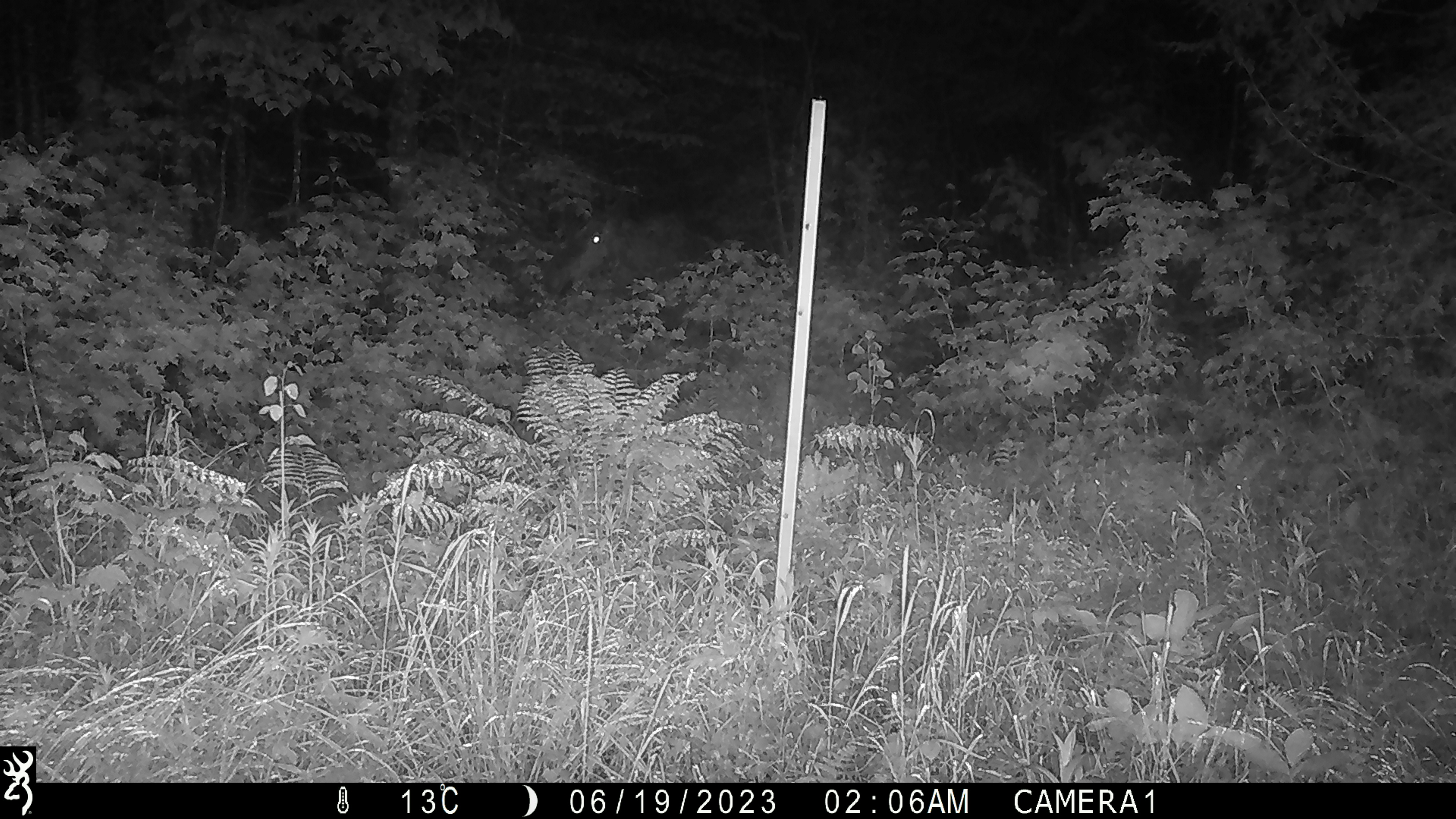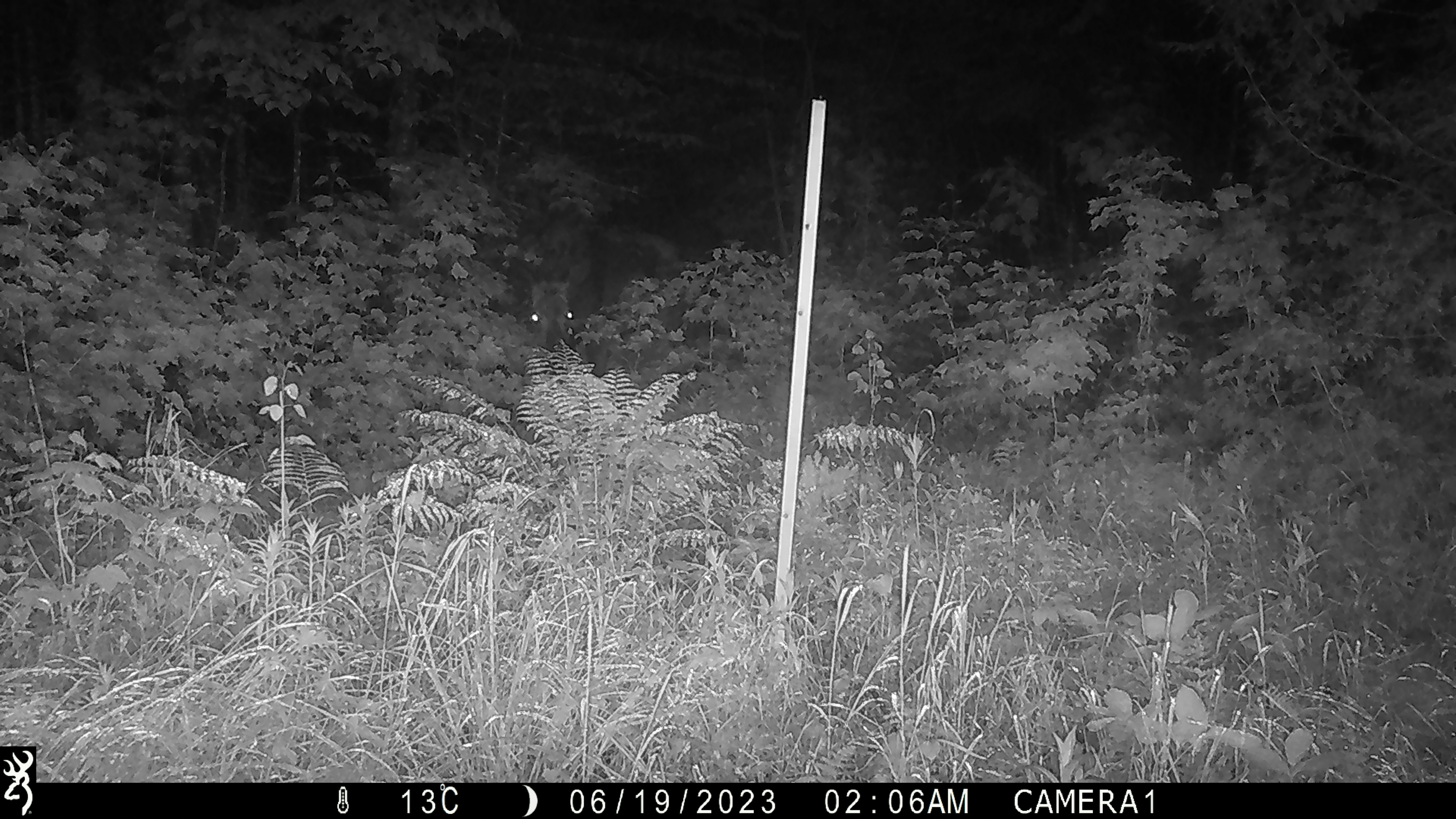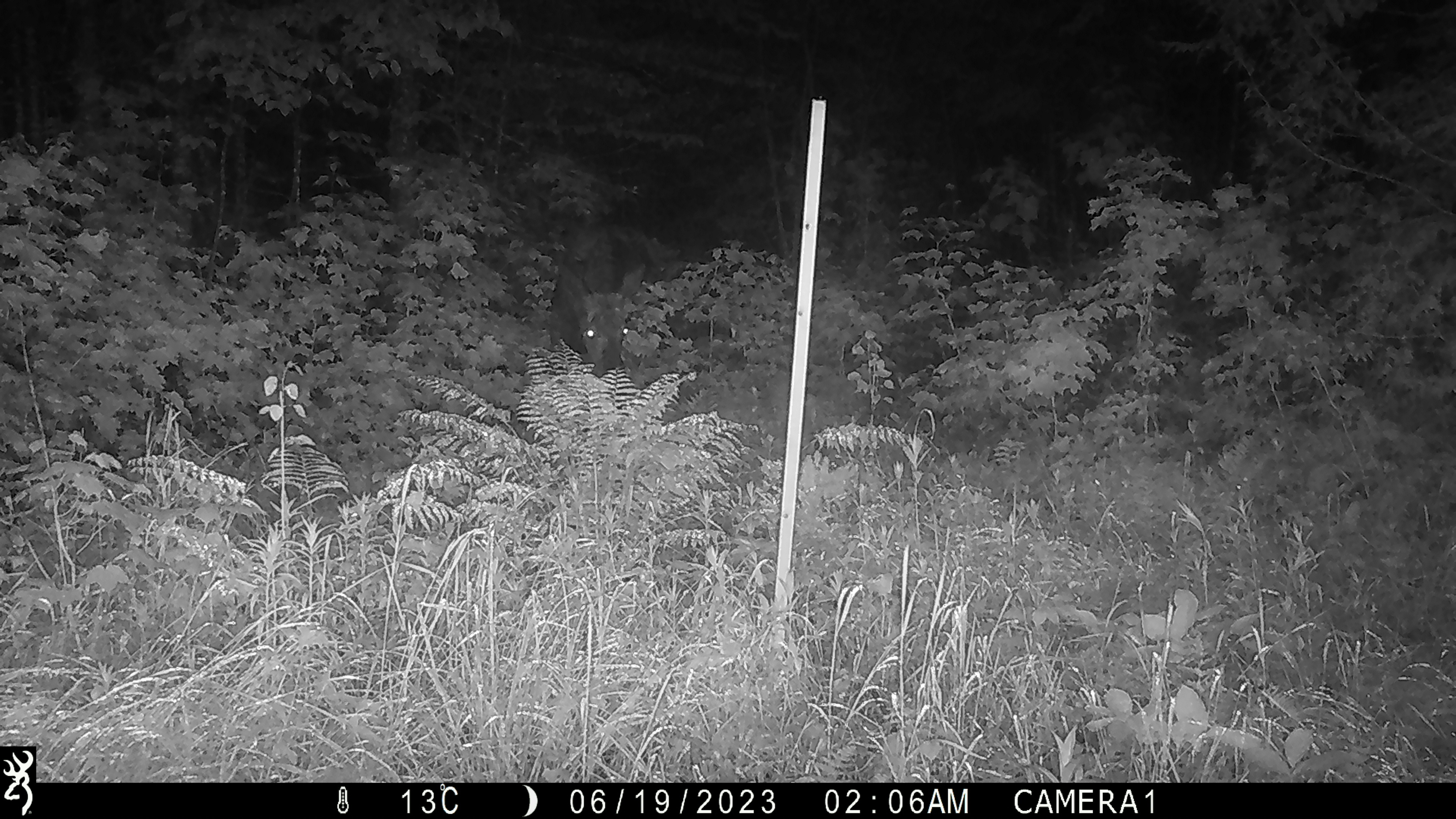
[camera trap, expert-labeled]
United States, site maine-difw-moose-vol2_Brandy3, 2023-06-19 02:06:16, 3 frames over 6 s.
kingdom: Animalia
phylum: Chordata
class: Mammalia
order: Artiodactyla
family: Cervidae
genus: Alces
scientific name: Alces alces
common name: moose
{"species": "moose (Alces alces)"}